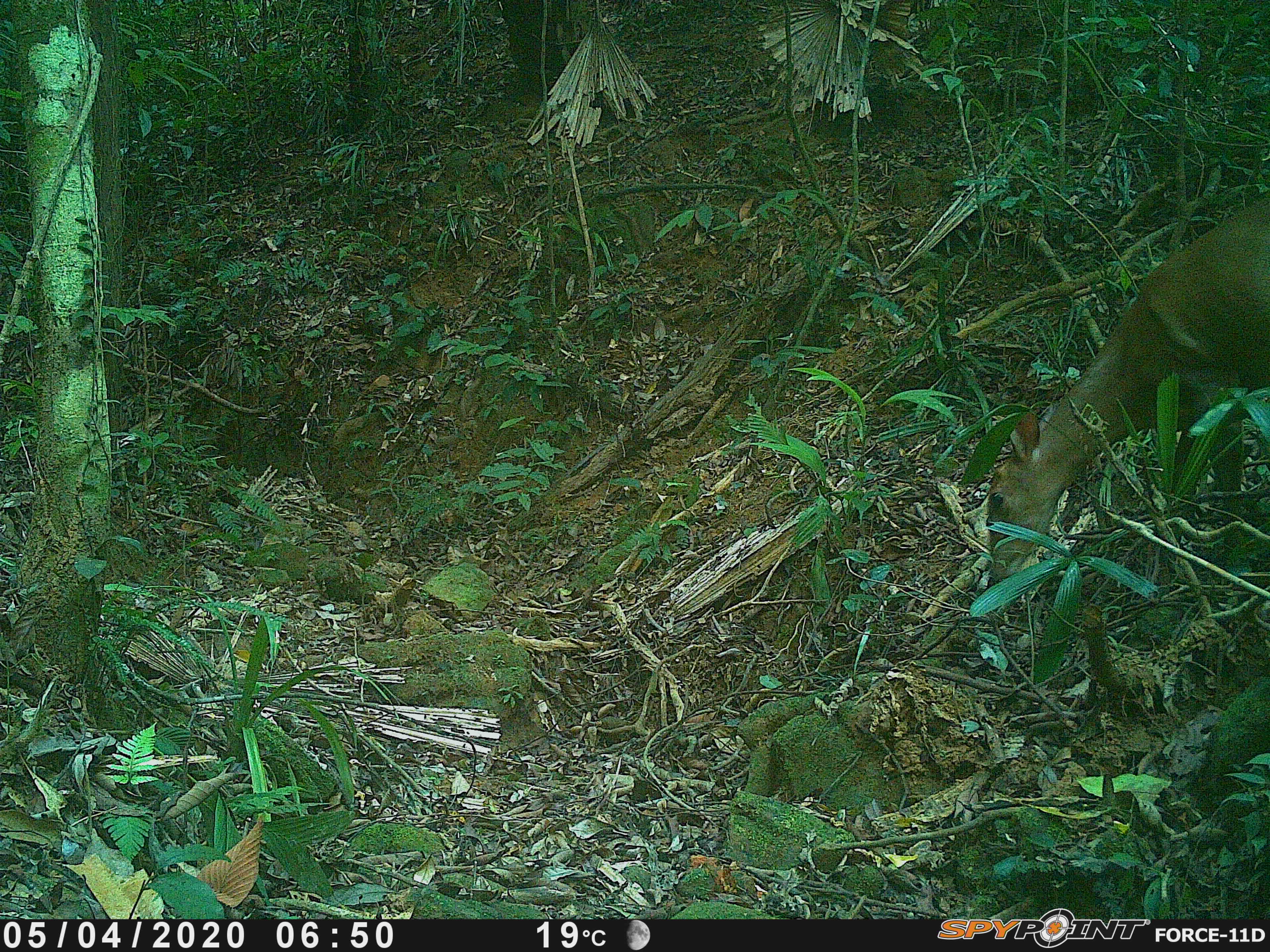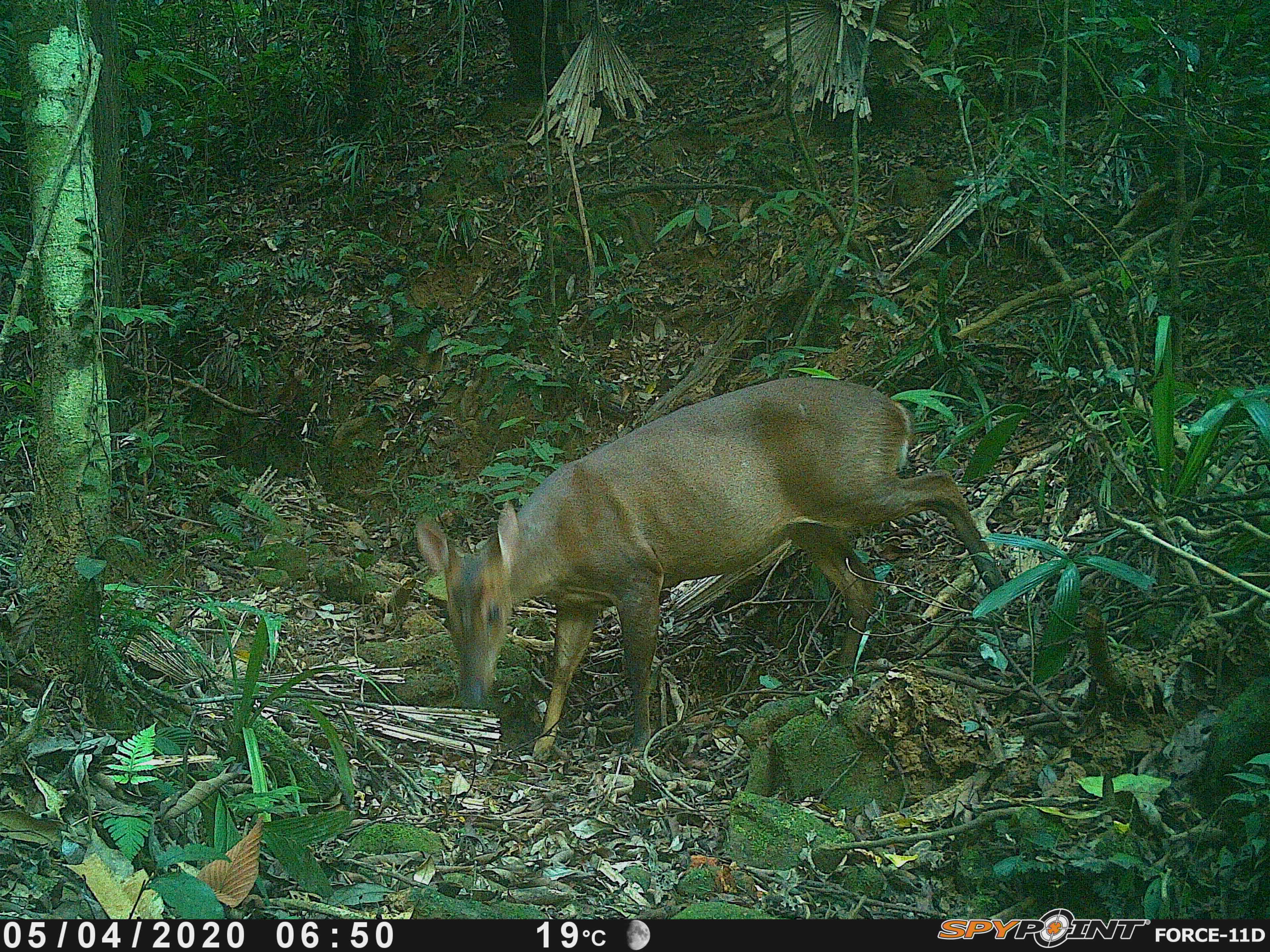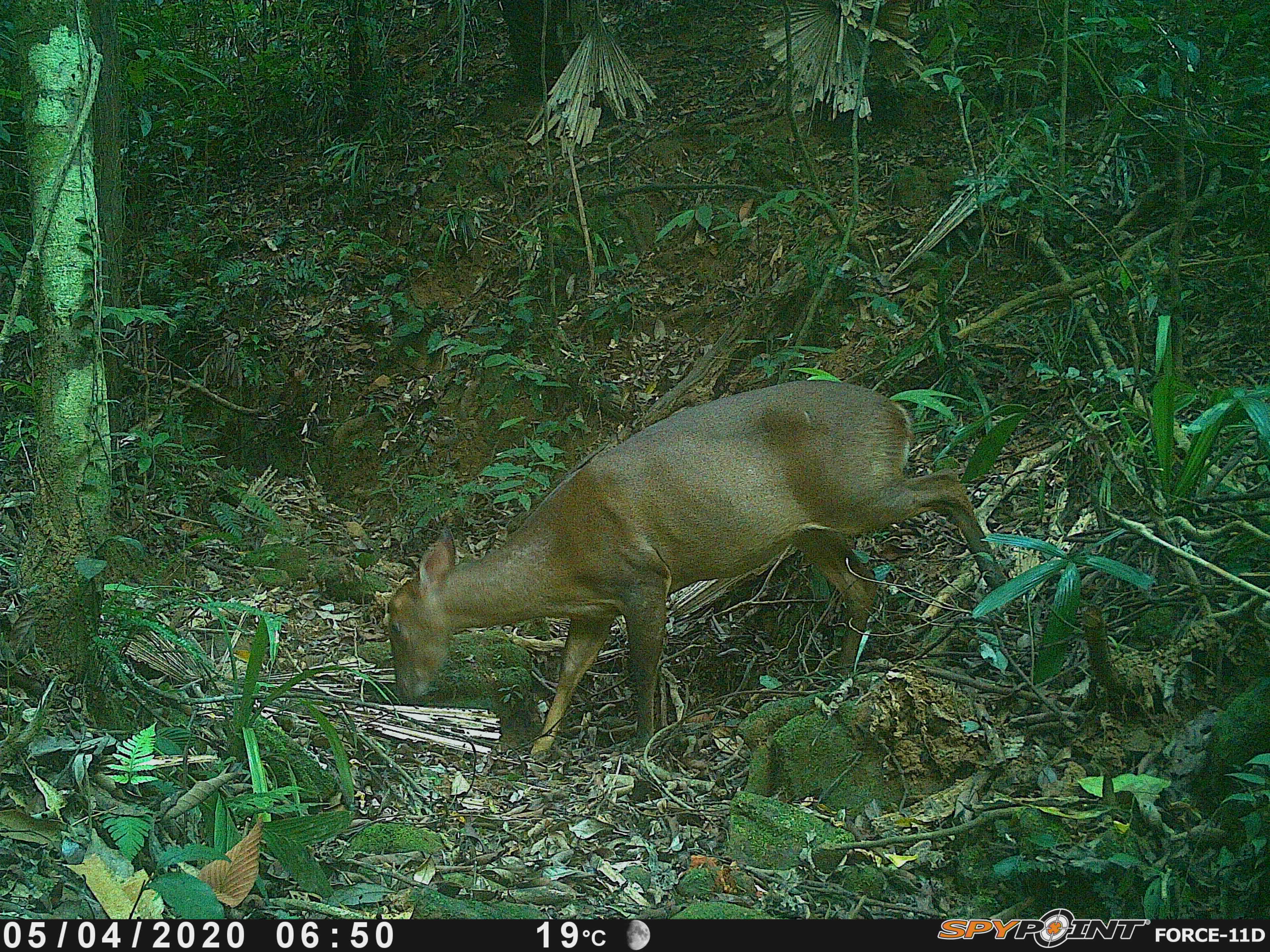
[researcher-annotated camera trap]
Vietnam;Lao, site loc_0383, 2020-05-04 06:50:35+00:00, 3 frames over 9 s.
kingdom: Animalia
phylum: Chordata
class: Mammalia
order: Artiodactyla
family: Cervidae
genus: Muntiacus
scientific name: Muntiacus vuquangensis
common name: large-antlered muntjac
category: large antlered muntjac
Large antlered muntjac (large-antlered muntjac) (Muntiacus vuquangensis). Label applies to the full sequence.